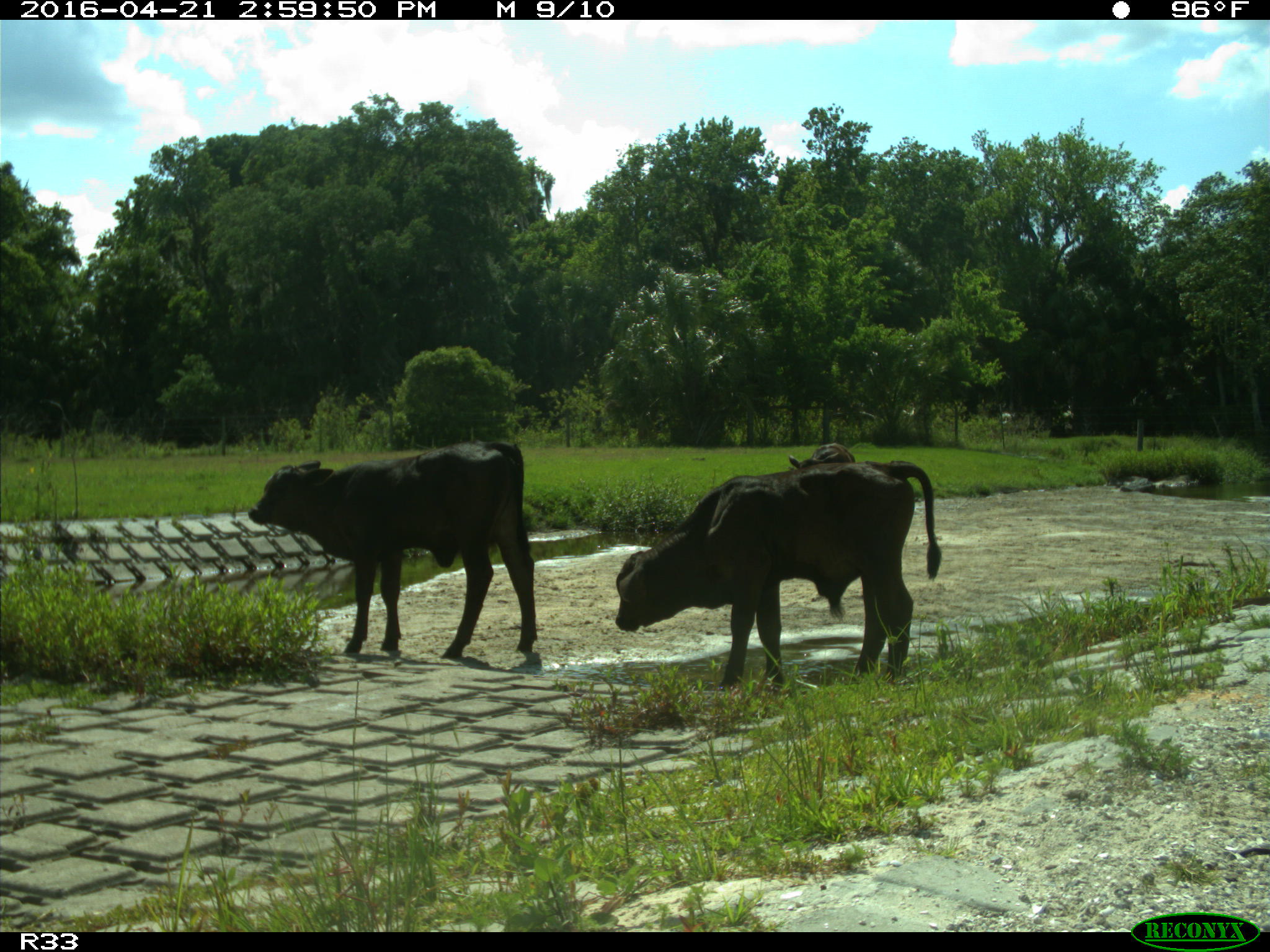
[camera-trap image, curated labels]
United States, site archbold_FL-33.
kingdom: Animalia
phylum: Chordata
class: Mammalia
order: Artiodactyla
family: Bovidae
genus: Bos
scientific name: Bos taurus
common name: domestic cow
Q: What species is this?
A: Bos taurus (domestic cow).